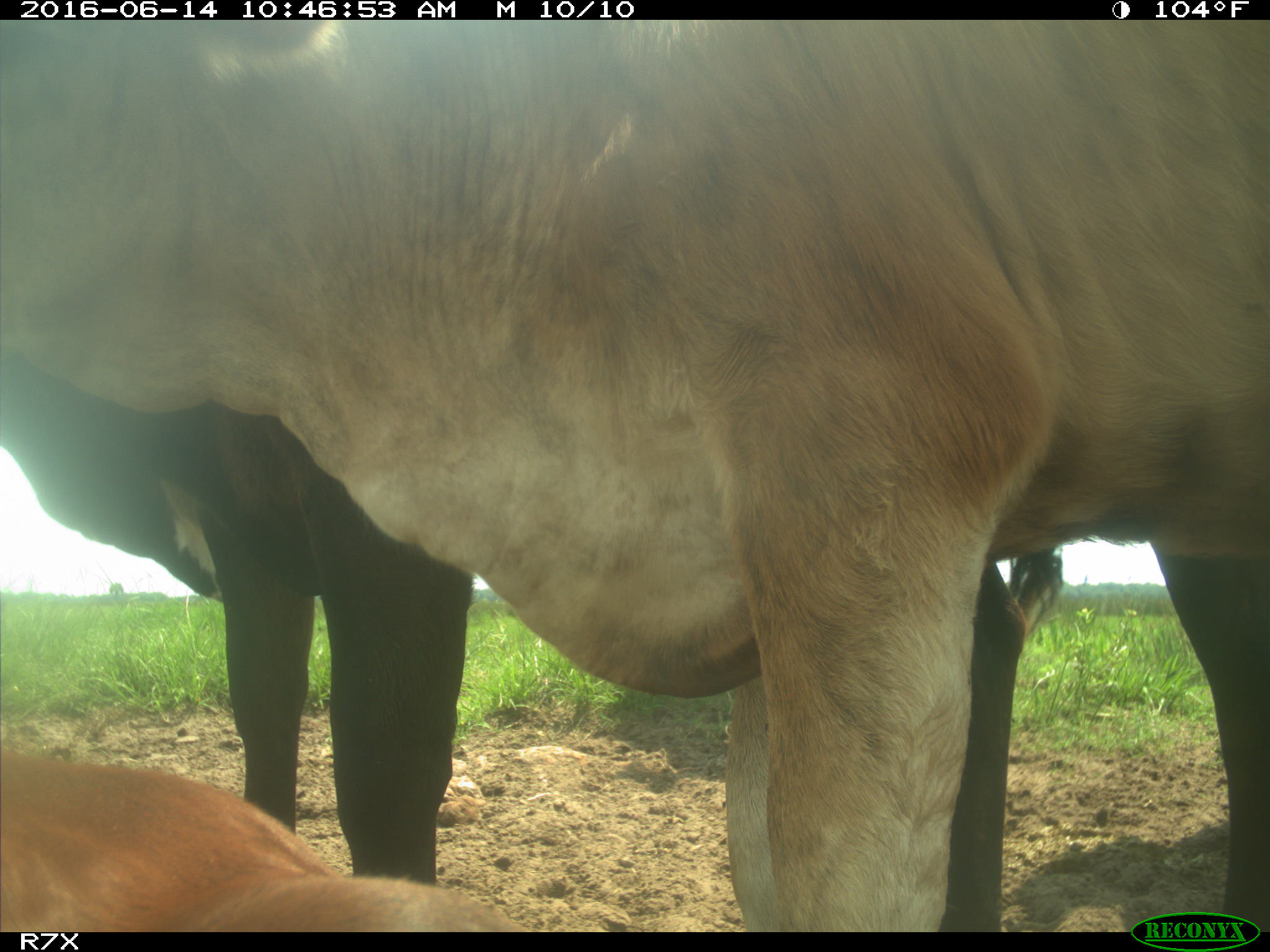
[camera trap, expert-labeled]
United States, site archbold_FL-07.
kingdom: Animalia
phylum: Chordata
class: Mammalia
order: Artiodactyla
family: Bovidae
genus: Bos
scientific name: Bos taurus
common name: domestic cow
Bos taurus (domestic cow).